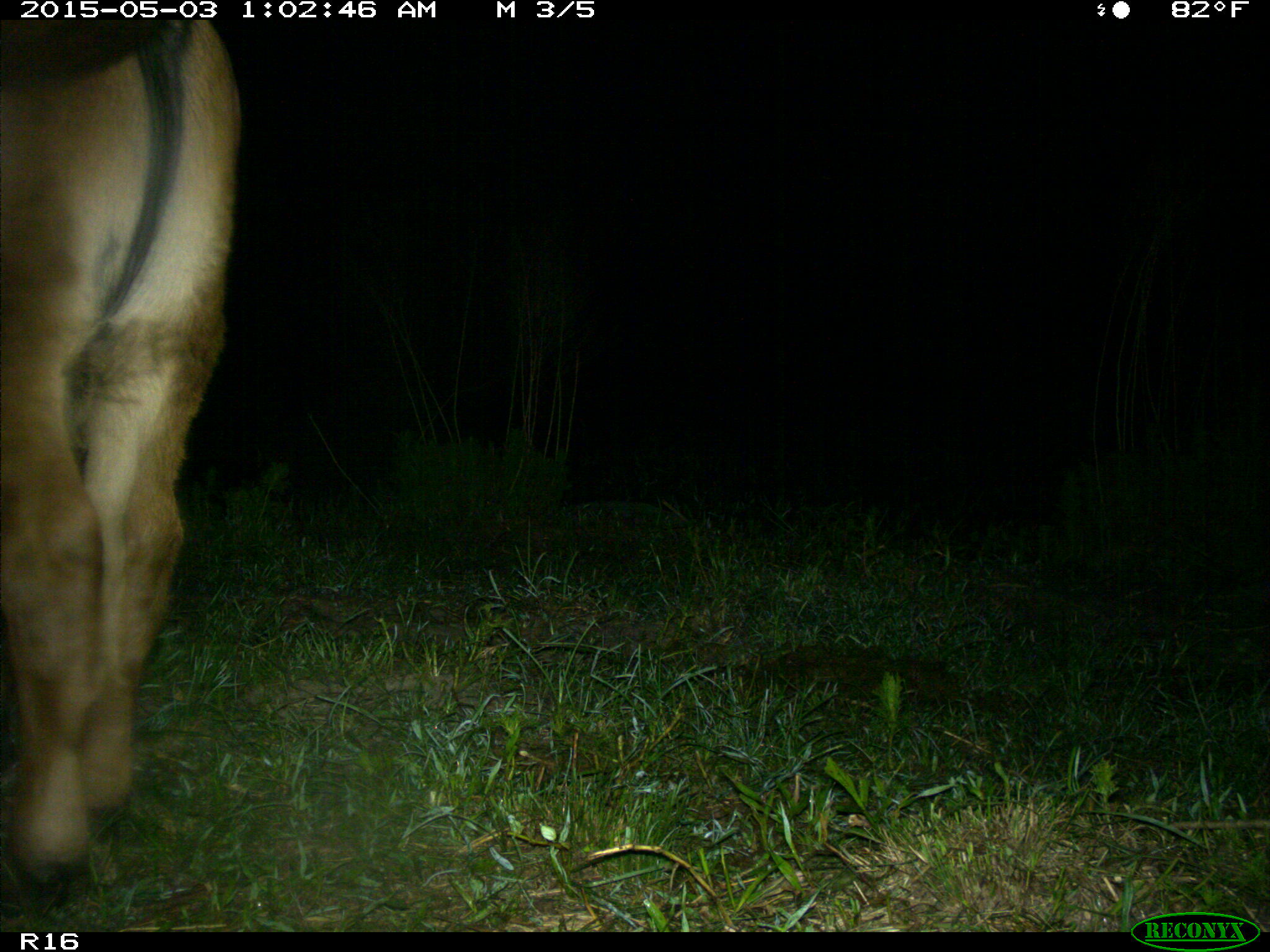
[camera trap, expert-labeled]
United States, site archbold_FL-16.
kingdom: Animalia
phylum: Chordata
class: Mammalia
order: Artiodactyla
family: Bovidae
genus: Bos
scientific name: Bos taurus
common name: domestic cow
Bos taurus (domestic cow).